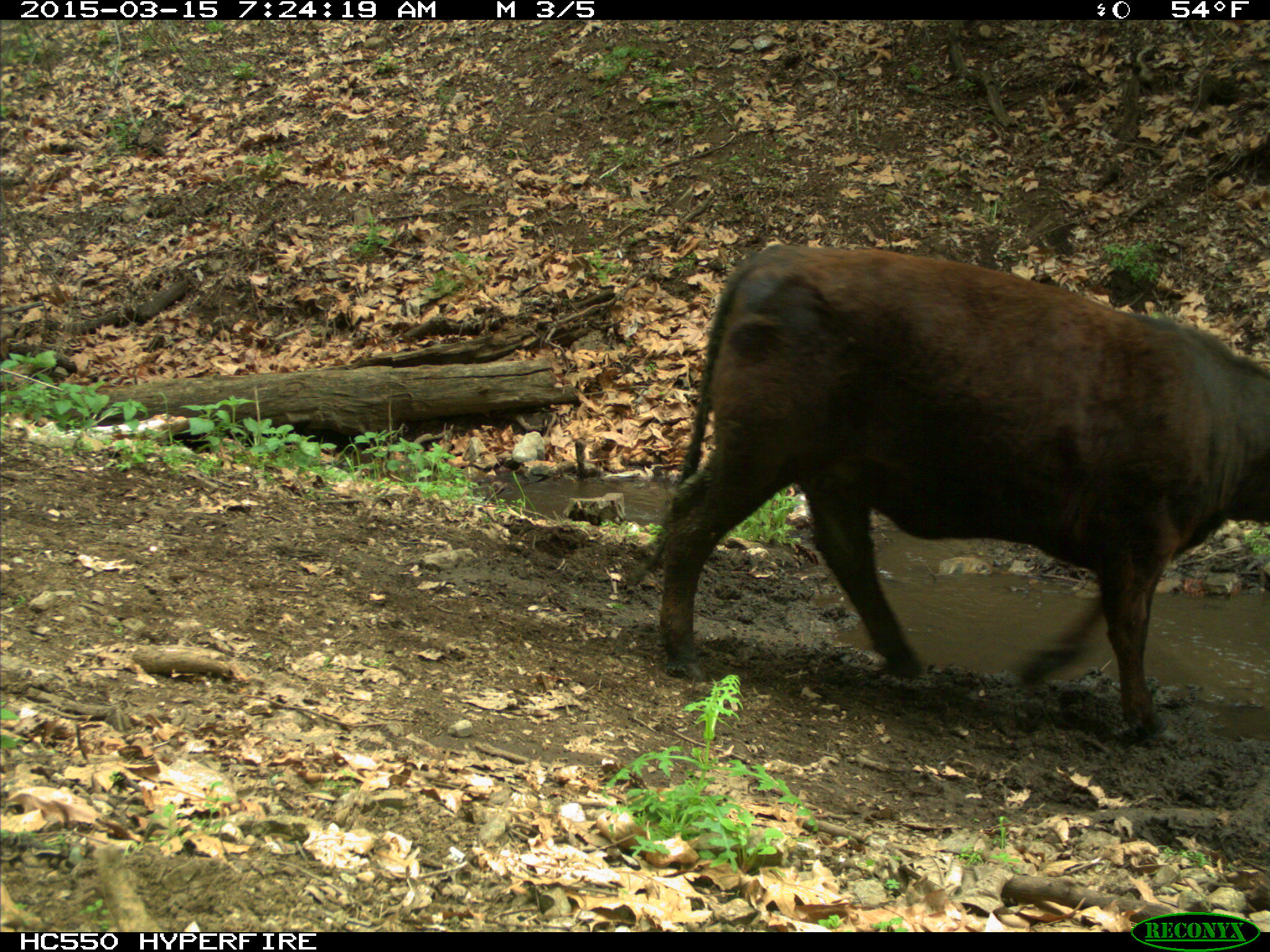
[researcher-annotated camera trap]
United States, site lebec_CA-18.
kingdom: Animalia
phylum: Chordata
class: Mammalia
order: Artiodactyla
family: Bovidae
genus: Bos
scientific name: Bos taurus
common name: domestic cow